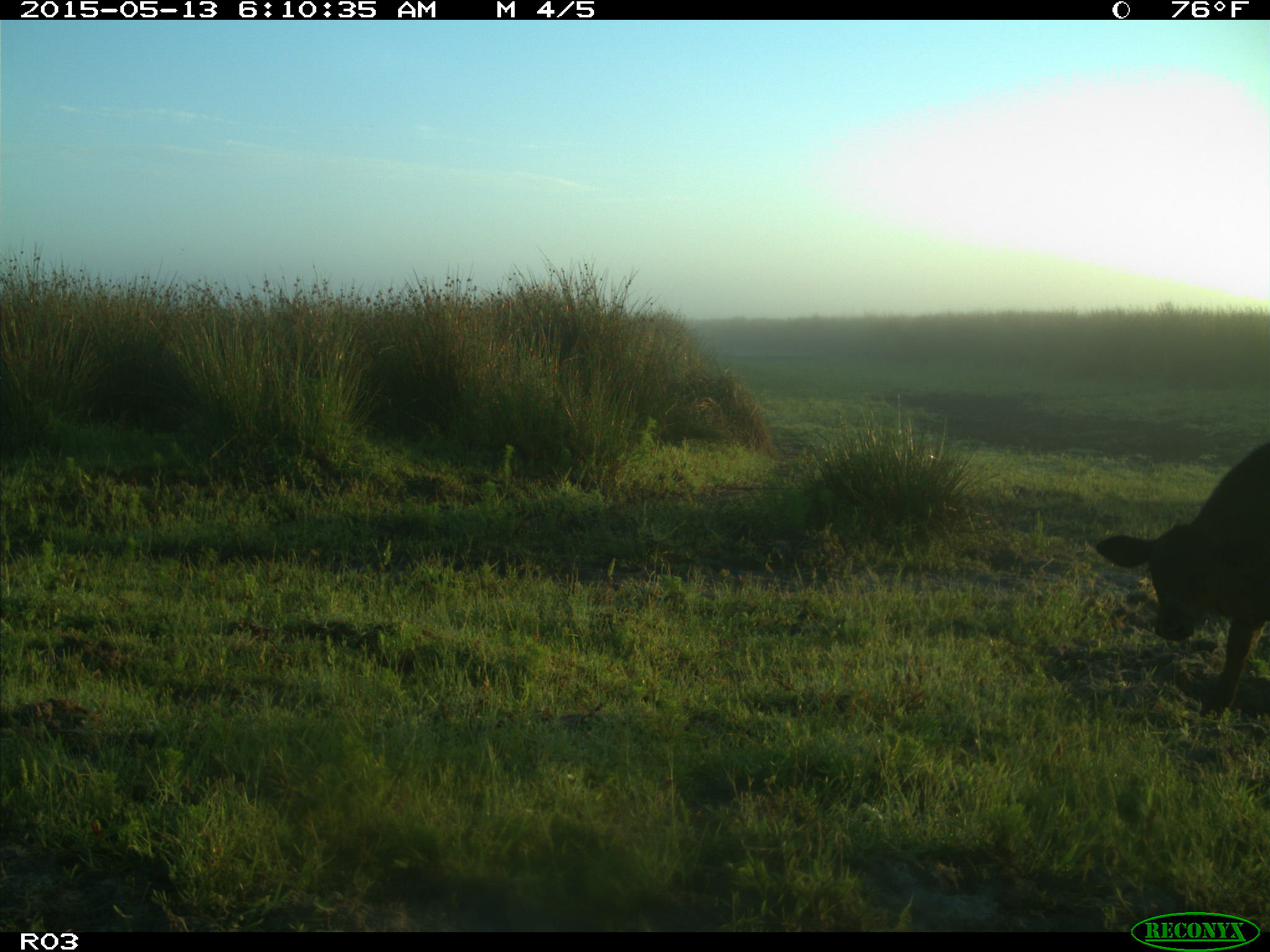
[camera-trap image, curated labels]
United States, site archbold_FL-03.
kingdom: Animalia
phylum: Chordata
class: Mammalia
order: Artiodactyla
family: Bovidae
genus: Bos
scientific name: Bos taurus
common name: domestic cow